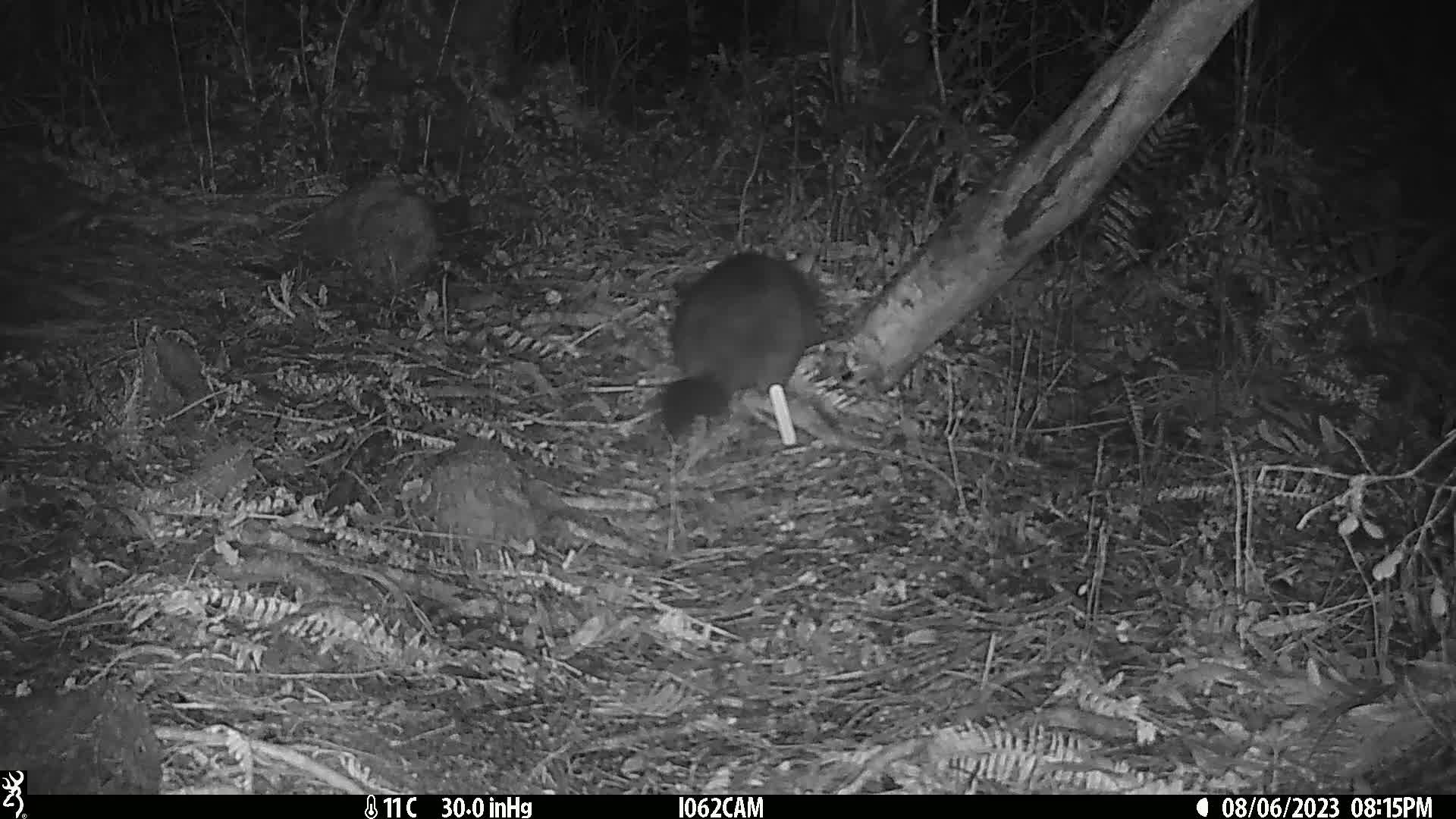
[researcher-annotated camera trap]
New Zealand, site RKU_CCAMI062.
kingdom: Animalia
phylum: Chordata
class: Mammalia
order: Diprotodontia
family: Phalangeridae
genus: Trichosurus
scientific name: Trichosurus vulpecula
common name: common brushtail possum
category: possum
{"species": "possum (common brushtail possum) (Trichosurus vulpecula)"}